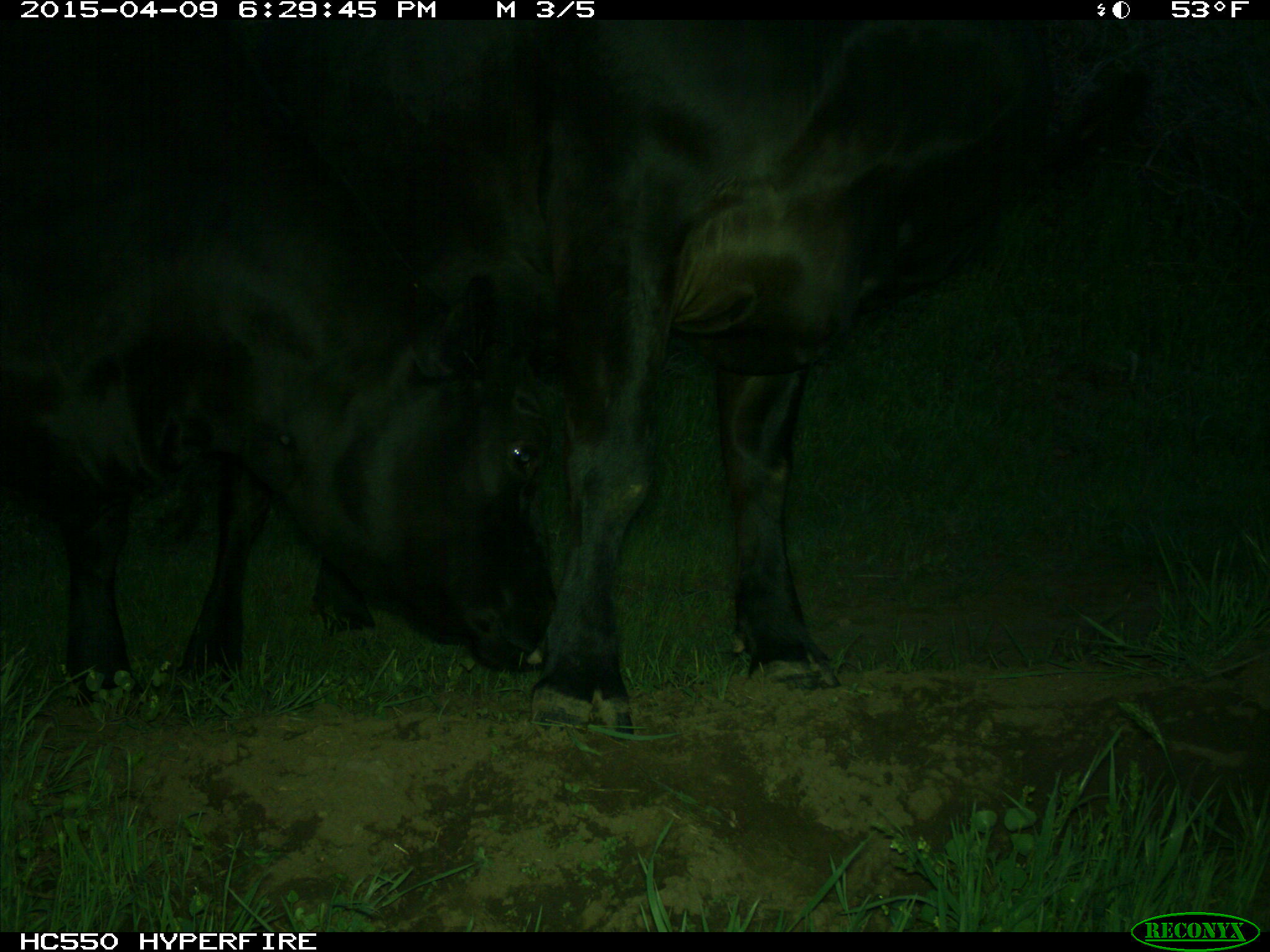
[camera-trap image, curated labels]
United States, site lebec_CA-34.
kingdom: Animalia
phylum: Chordata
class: Mammalia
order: Artiodactyla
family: Bovidae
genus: Bos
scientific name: Bos taurus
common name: domestic cow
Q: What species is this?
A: Bos taurus (domestic cow).